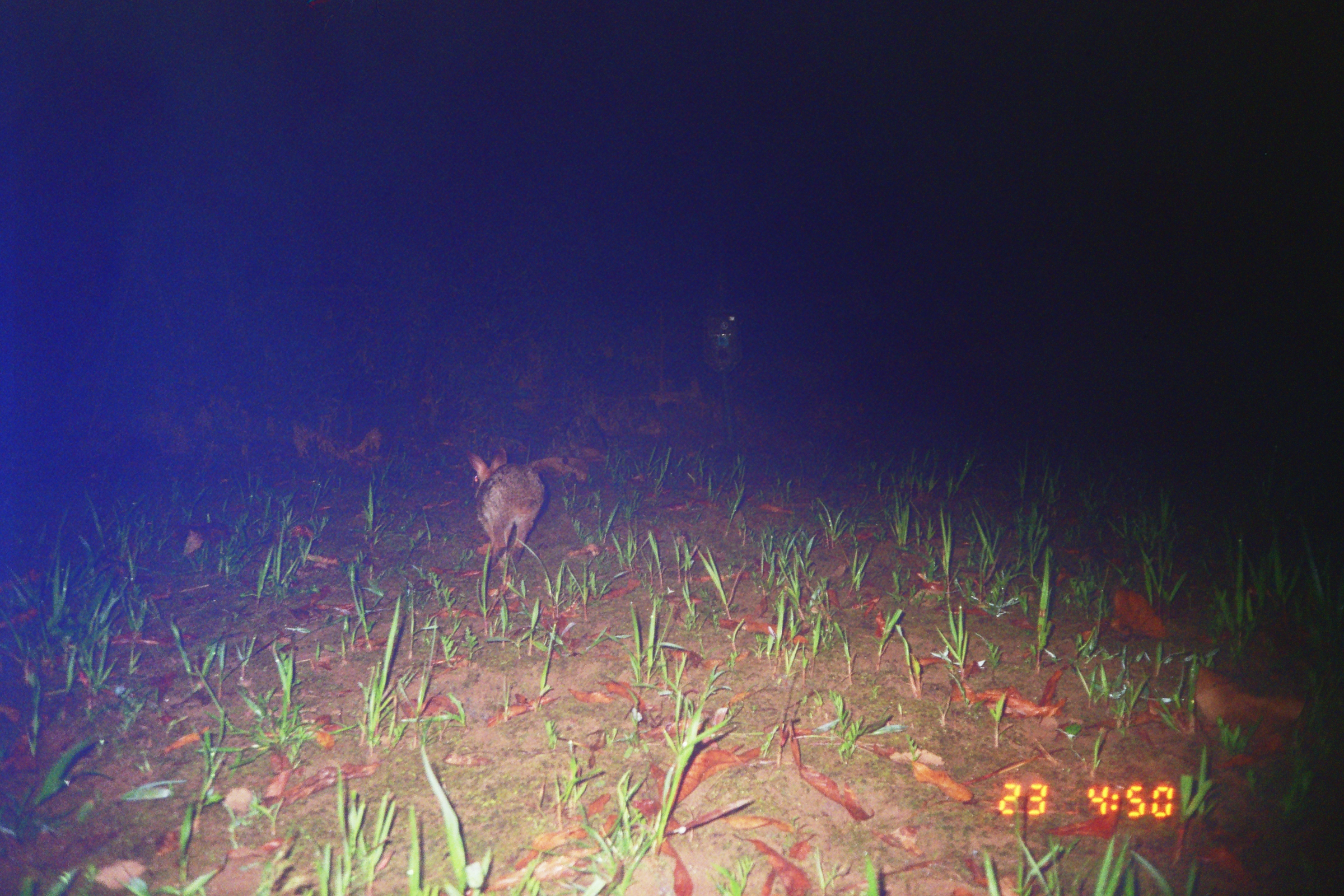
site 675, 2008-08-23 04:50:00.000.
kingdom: Animalia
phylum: Chordata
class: Mammalia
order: Lagomorpha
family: Leporidae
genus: Sylvilagus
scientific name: Sylvilagus brasiliensis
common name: tapeti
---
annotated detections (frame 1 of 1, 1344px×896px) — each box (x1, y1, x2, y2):
sylvilagus brasiliensis: (464, 445, 545, 571)